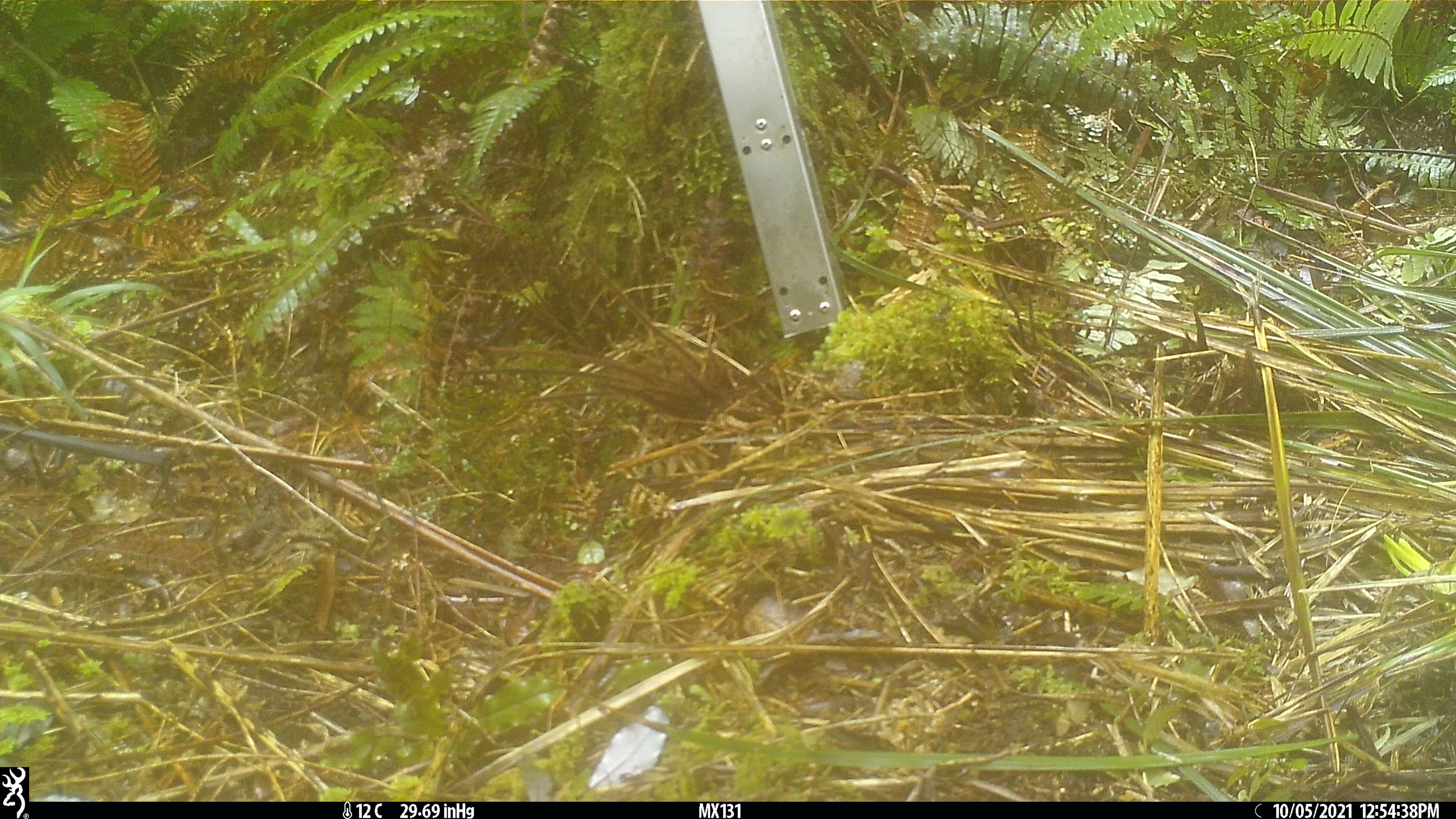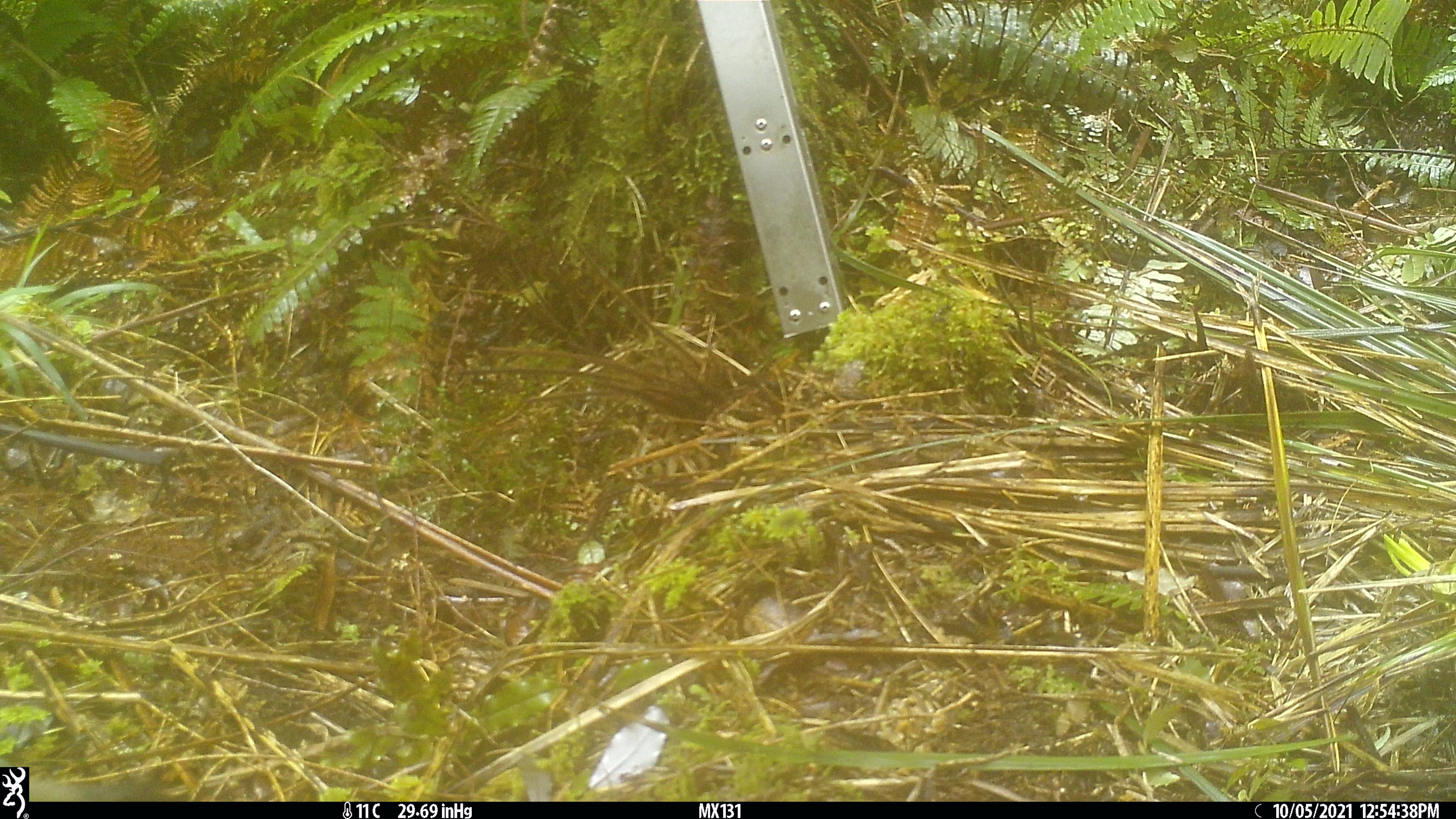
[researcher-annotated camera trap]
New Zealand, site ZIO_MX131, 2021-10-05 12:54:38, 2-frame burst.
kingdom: Animalia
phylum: Chordata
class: Mammalia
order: Carnivora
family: Mustelidae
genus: Mustela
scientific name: Mustela erminea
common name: stoat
Stoat (Mustela erminea).